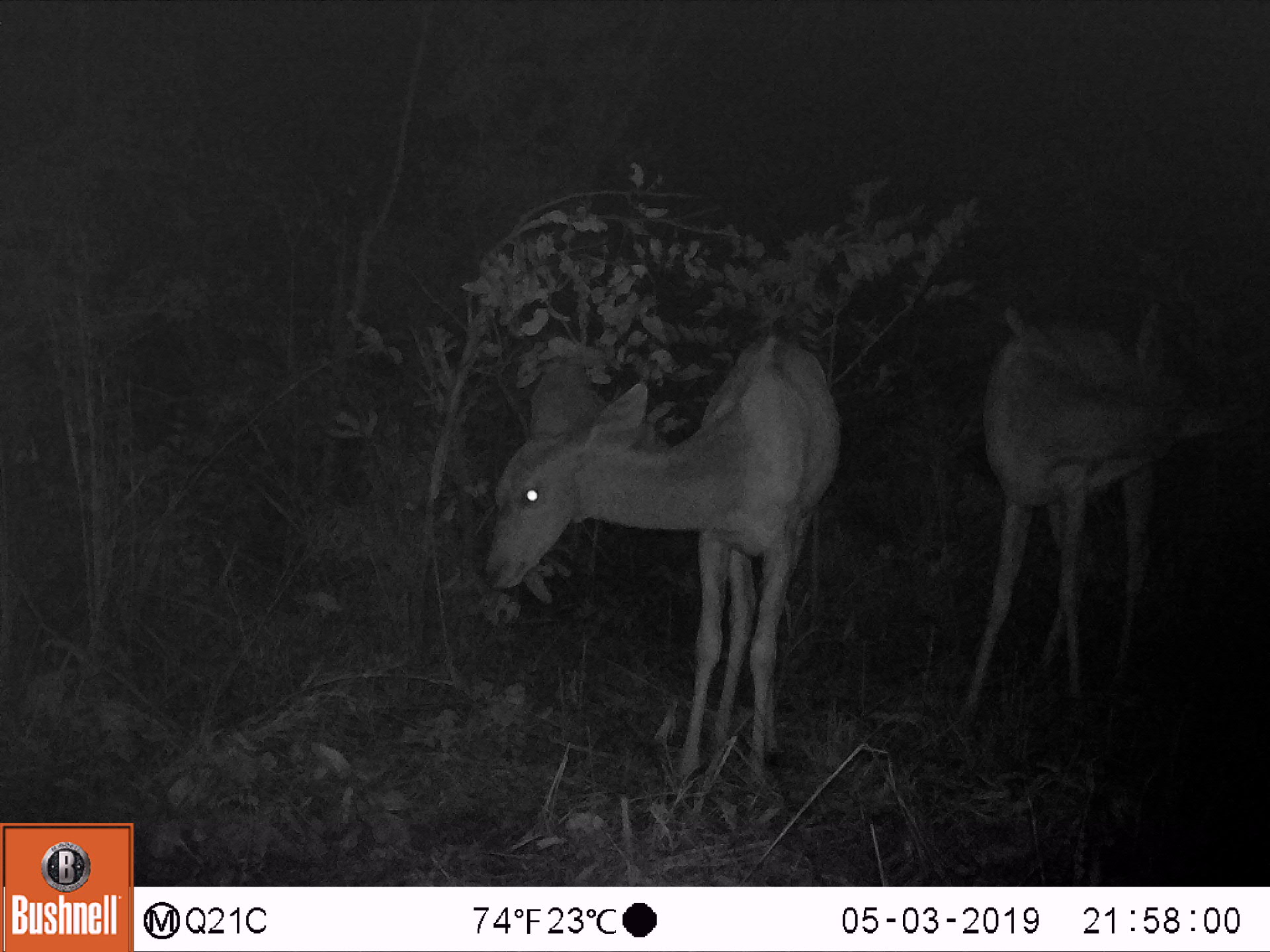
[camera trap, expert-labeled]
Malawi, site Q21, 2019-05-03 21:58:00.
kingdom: Animalia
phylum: Chordata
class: Mammalia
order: Artiodactyla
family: Bovidae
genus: Tragelaphus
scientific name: Tragelaphus strepsiceros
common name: greater kudu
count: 2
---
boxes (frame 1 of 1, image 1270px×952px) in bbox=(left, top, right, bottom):
greater kudu: bbox=(467, 327, 845, 798); bbox=(954, 287, 1251, 736)